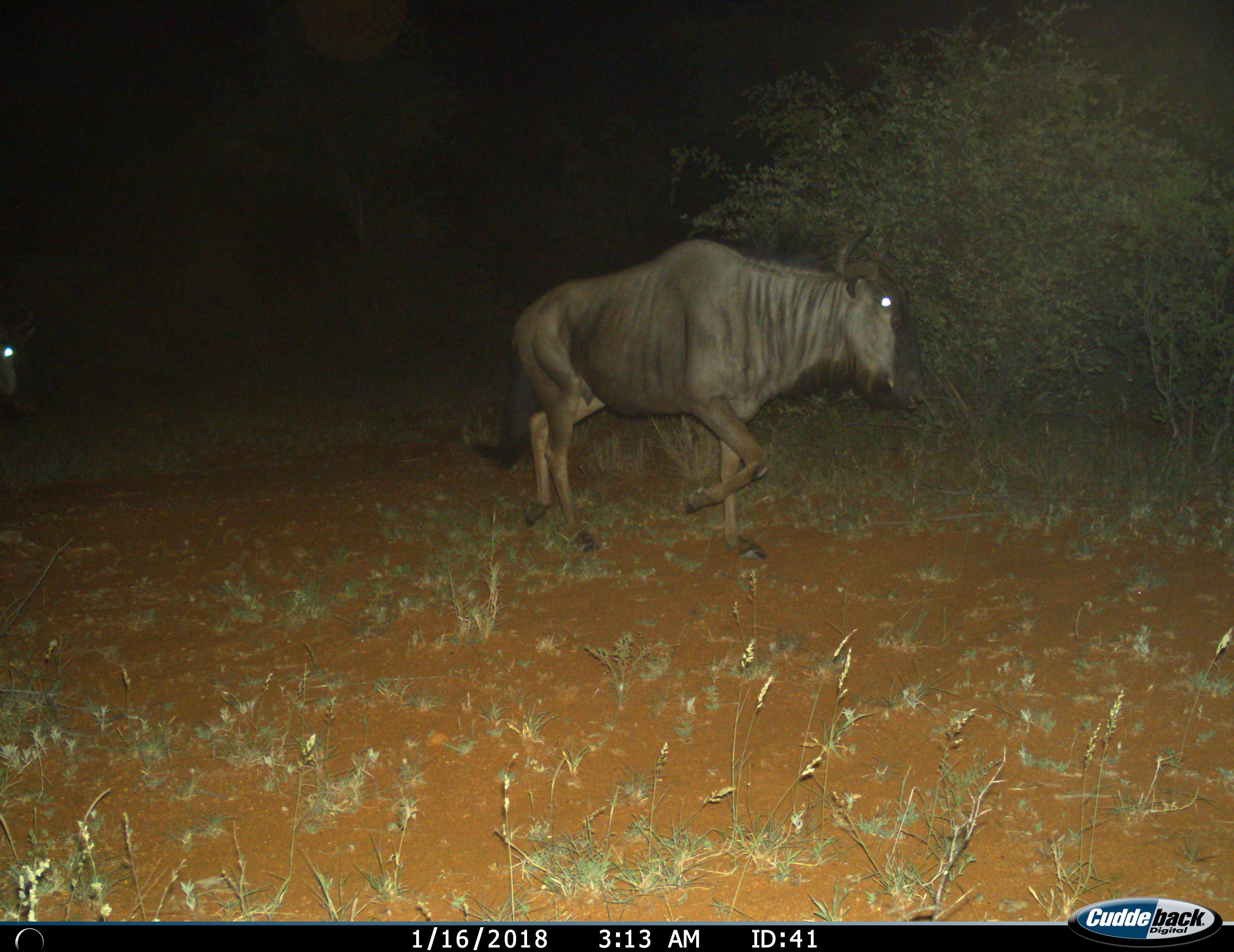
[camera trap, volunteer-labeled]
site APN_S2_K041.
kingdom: Animalia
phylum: Chordata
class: Mammalia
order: Artiodactyla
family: Bovidae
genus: Connochaetes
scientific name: Connochaetes taurinus taurinus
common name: blue wildebeest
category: wildebeestblue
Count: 1.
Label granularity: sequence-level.